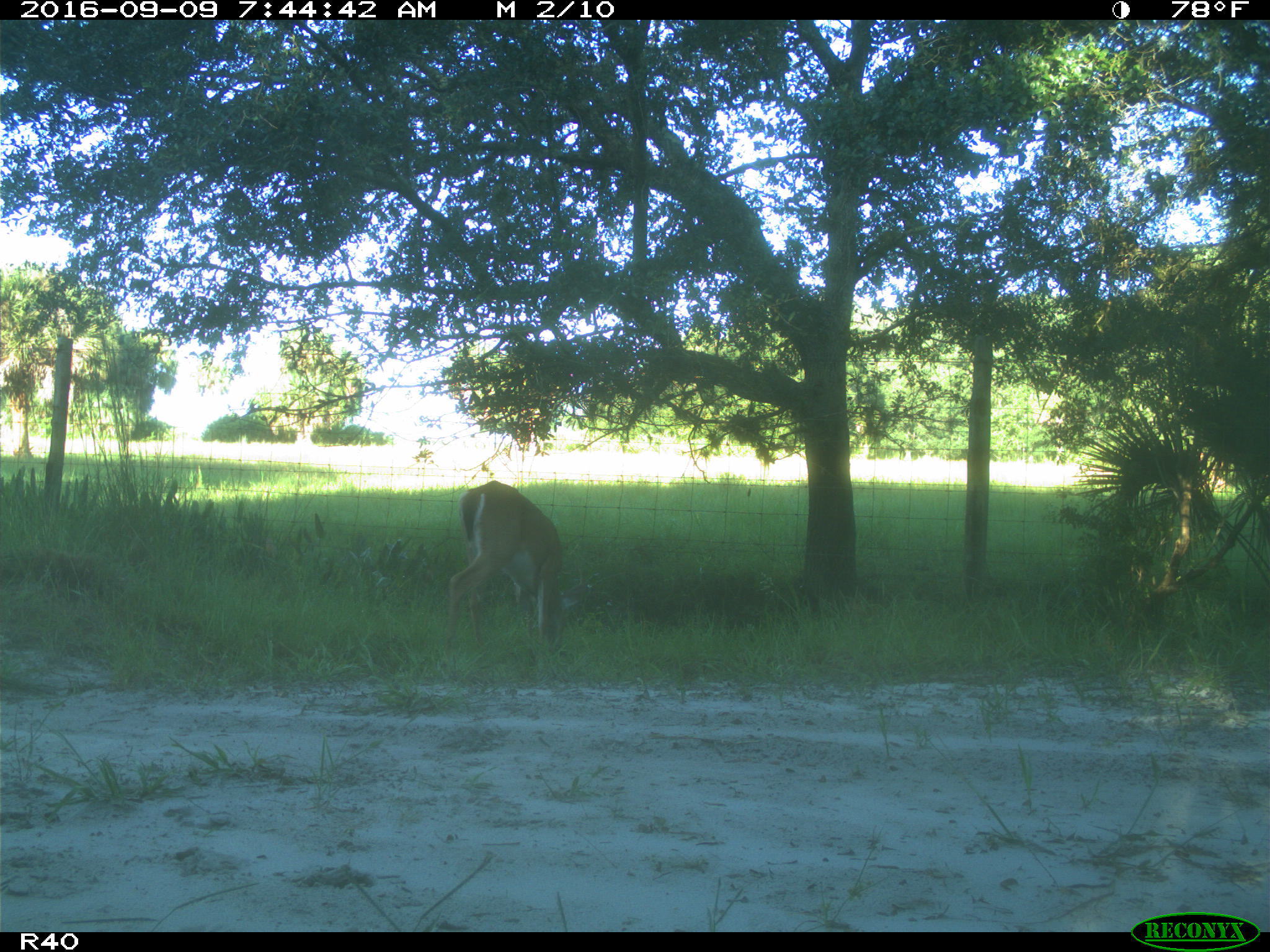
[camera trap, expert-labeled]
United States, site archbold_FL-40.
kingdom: Animalia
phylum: Chordata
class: Mammalia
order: Artiodactyla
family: Cervidae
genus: Odocoileus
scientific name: Odocoileus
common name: deer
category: unidentified deer